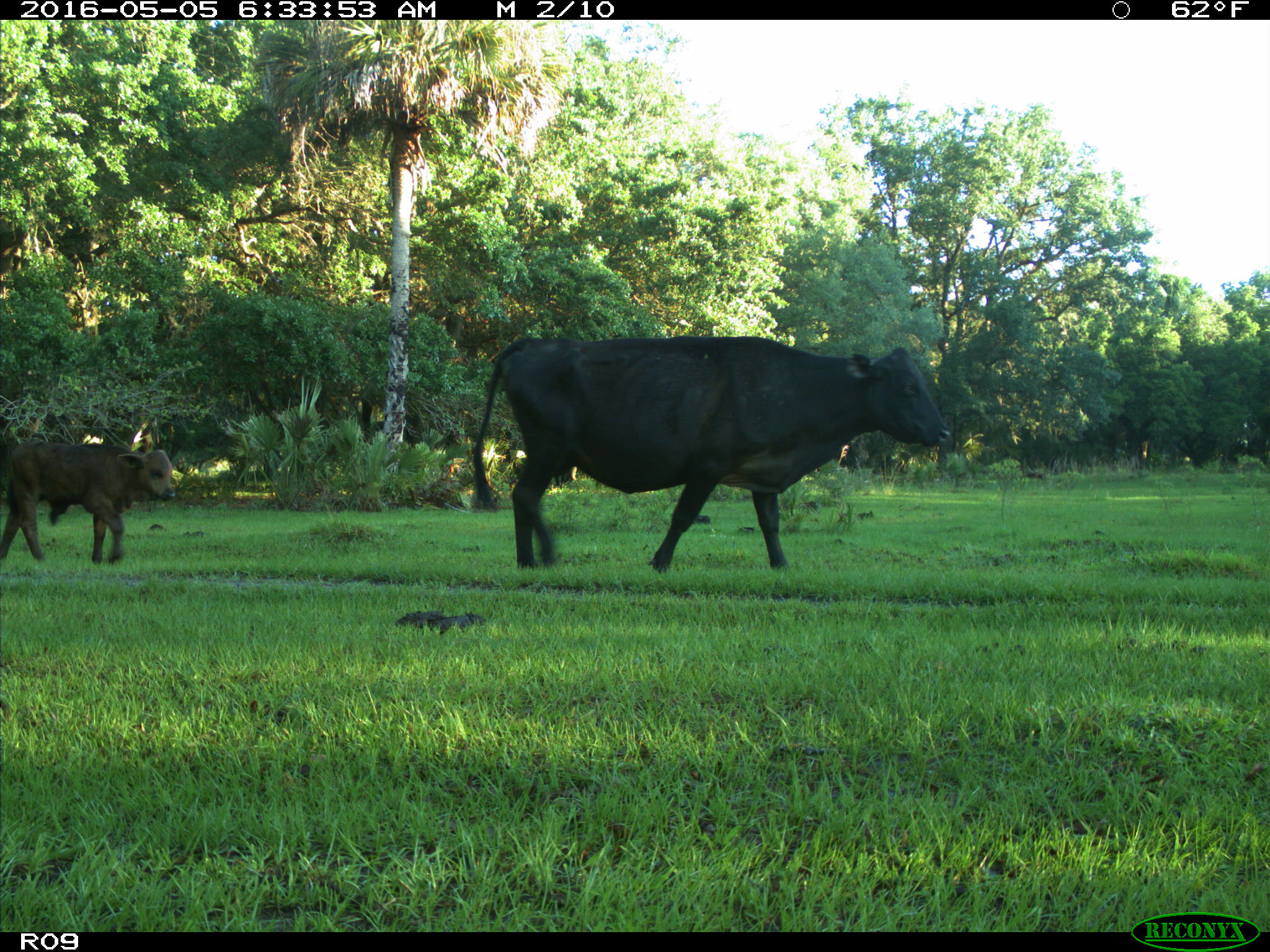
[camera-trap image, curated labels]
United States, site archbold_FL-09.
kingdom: Animalia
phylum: Chordata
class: Mammalia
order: Artiodactyla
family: Bovidae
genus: Bos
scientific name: Bos taurus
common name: domestic cow